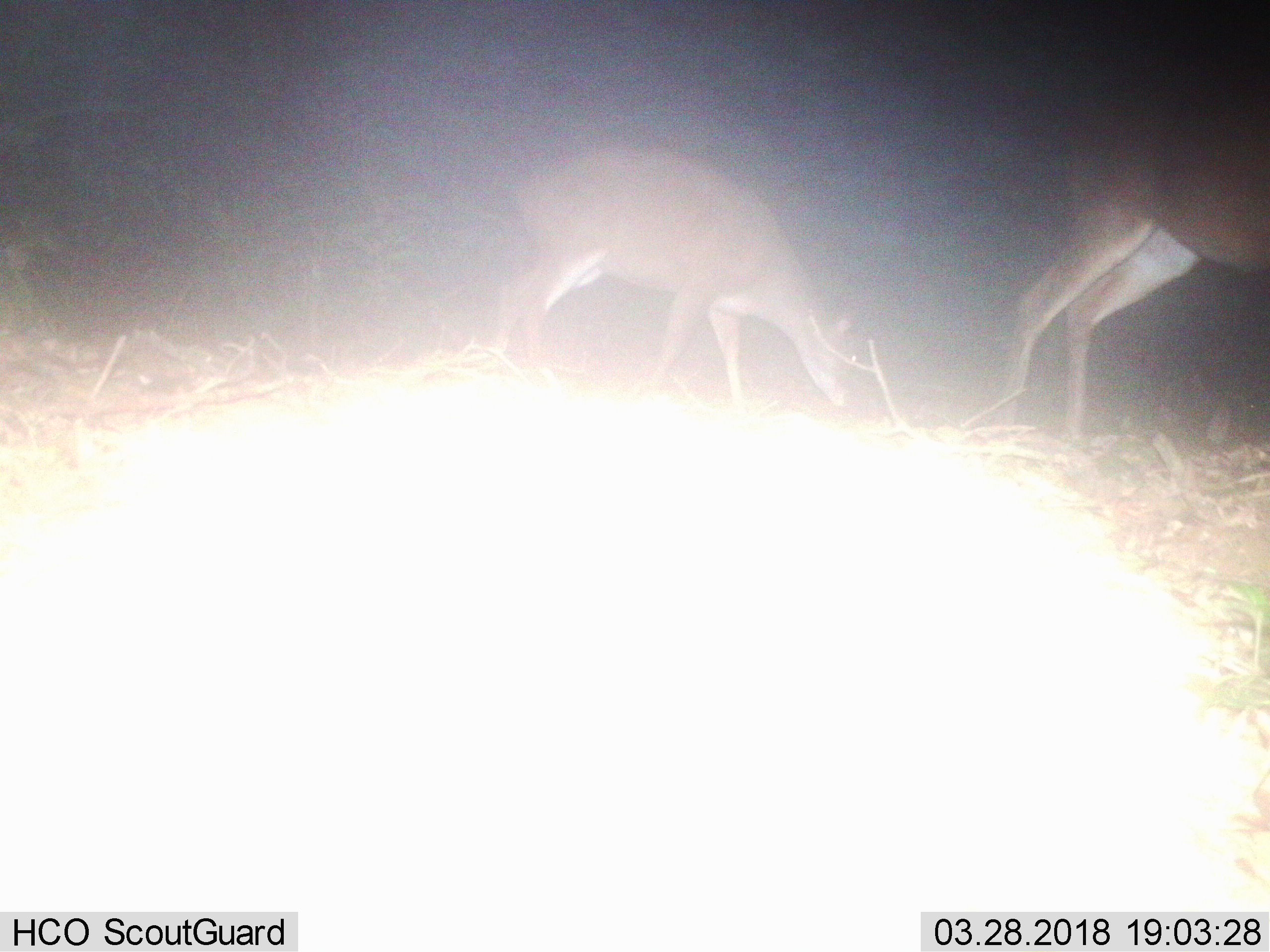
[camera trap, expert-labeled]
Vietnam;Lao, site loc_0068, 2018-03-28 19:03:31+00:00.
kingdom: Animalia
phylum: Chordata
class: Mammalia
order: Artiodactyla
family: Cervidae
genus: Muntiacus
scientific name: Muntiacus vuquangensis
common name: large-antlered muntjac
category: large antlered muntjac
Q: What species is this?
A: Large antlered muntjac (large-antlered muntjac) (Muntiacus vuquangensis).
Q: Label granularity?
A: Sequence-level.